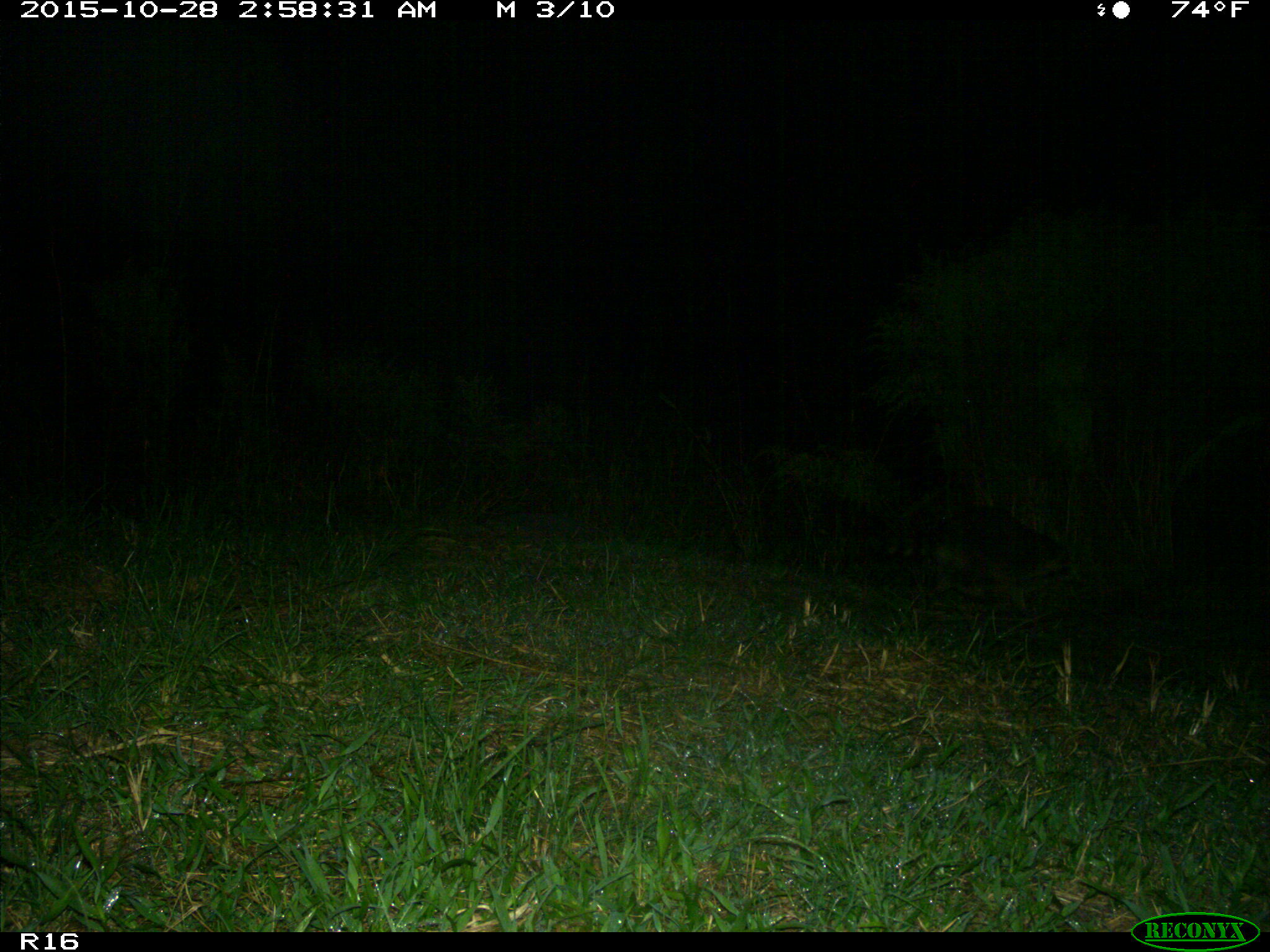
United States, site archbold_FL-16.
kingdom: Animalia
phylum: Chordata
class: Mammalia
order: Carnivora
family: Procyonidae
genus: Procyon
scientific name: Procyon lotor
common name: common raccoon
Procyon lotor (common raccoon).